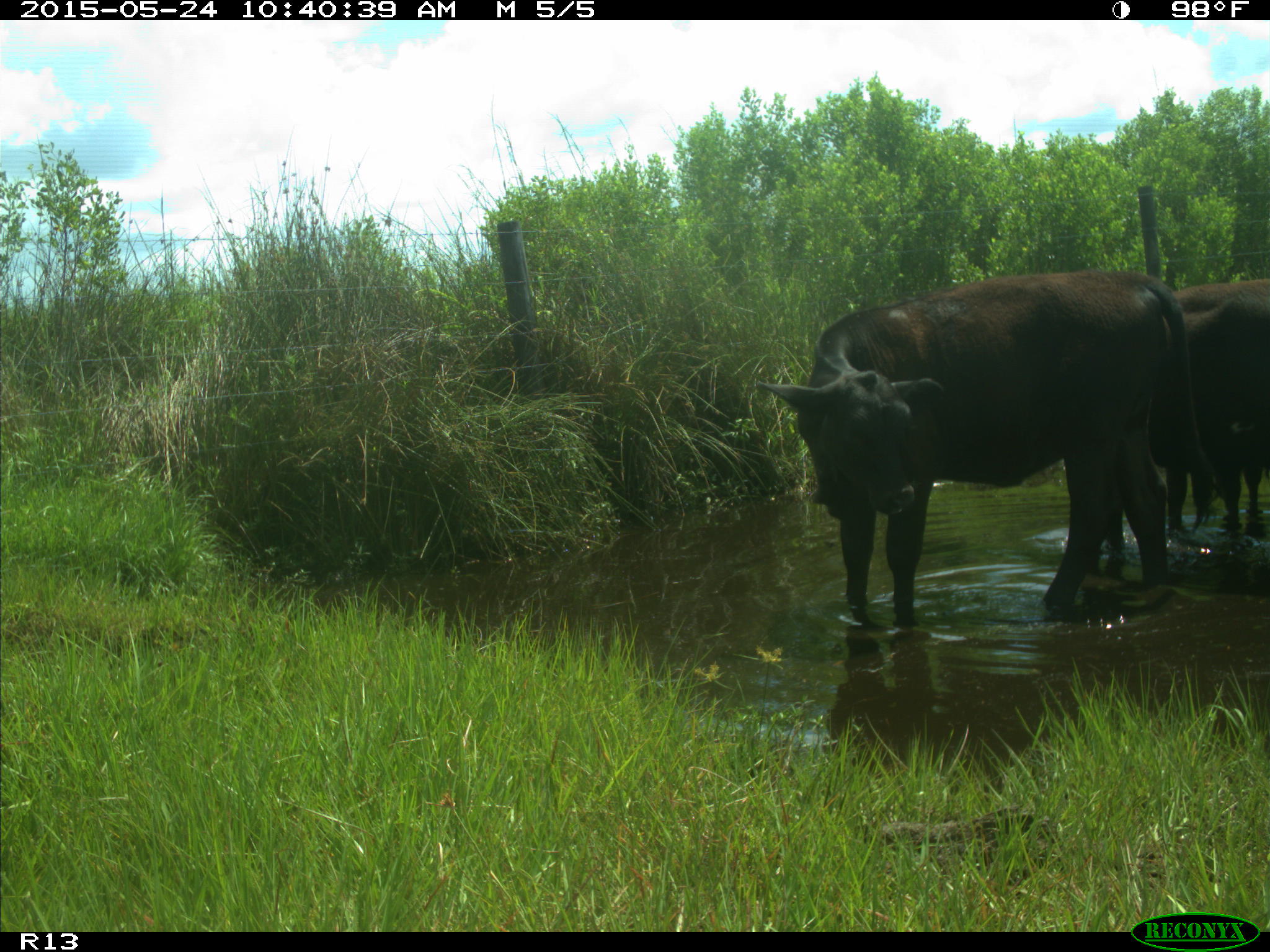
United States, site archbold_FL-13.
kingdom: Animalia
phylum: Chordata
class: Mammalia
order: Artiodactyla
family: Bovidae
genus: Bos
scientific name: Bos taurus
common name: domestic cow